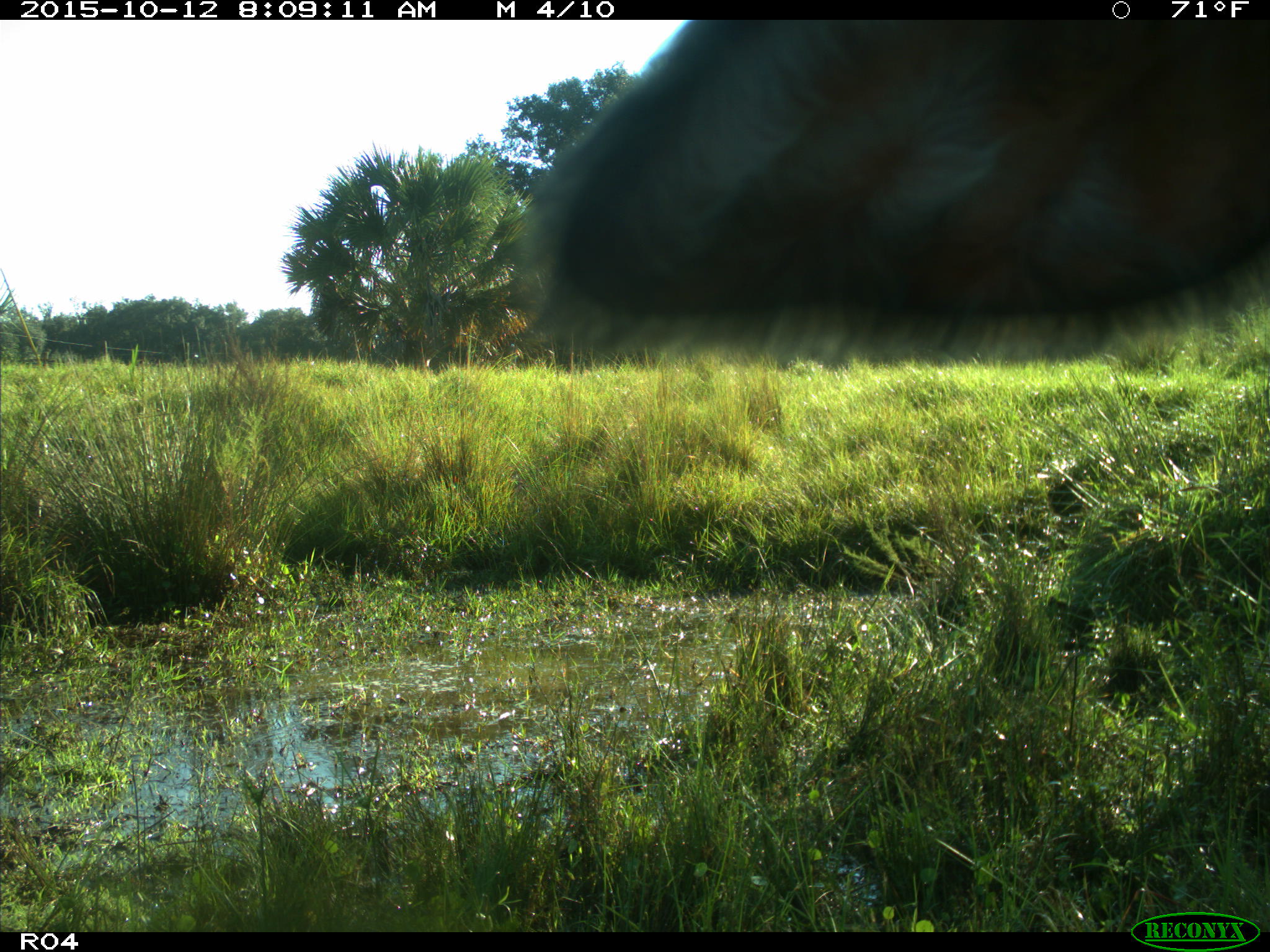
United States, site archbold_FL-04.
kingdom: Animalia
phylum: Chordata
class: Mammalia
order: Artiodactyla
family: Bovidae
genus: Bos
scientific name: Bos taurus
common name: domestic cow